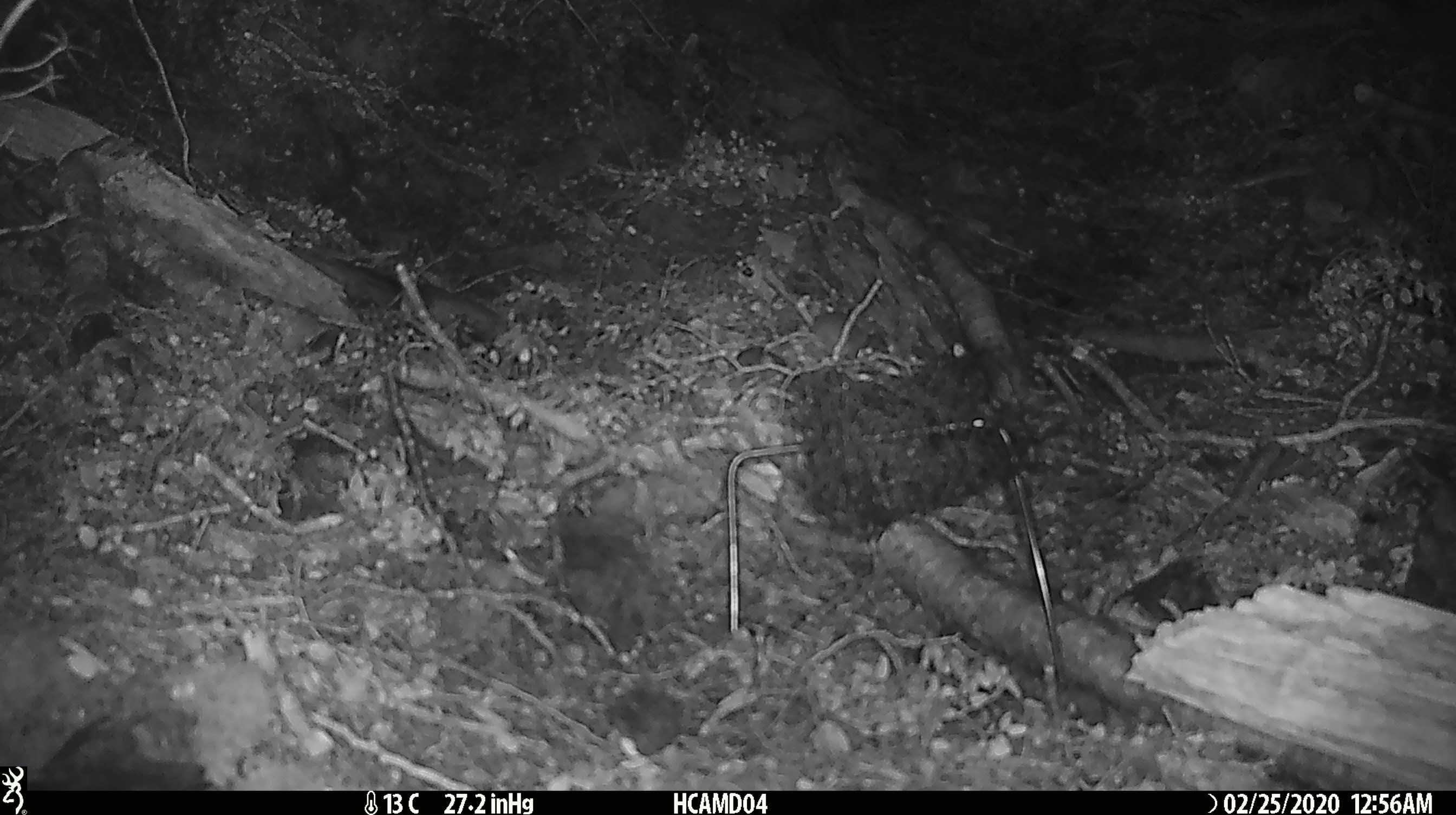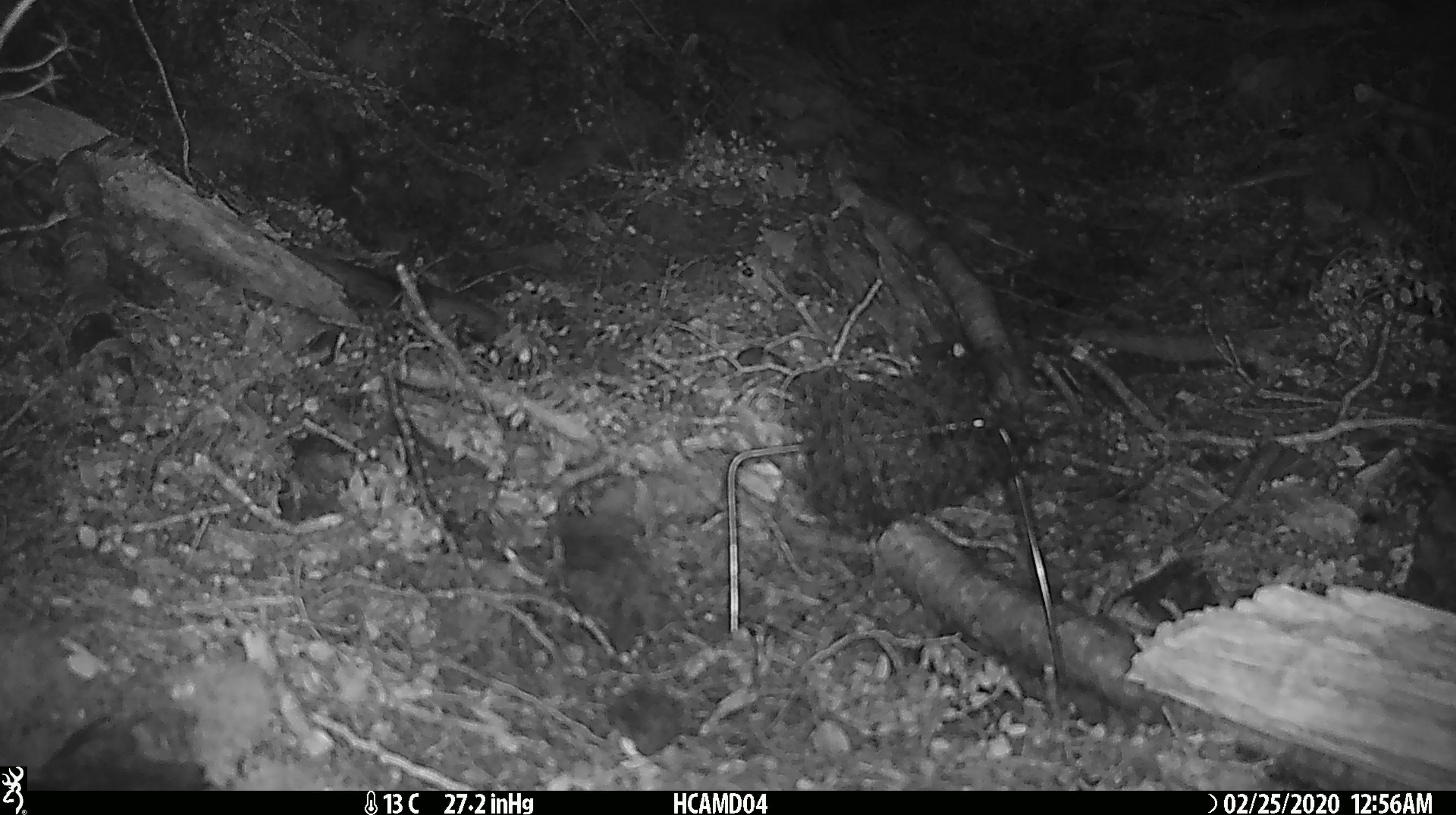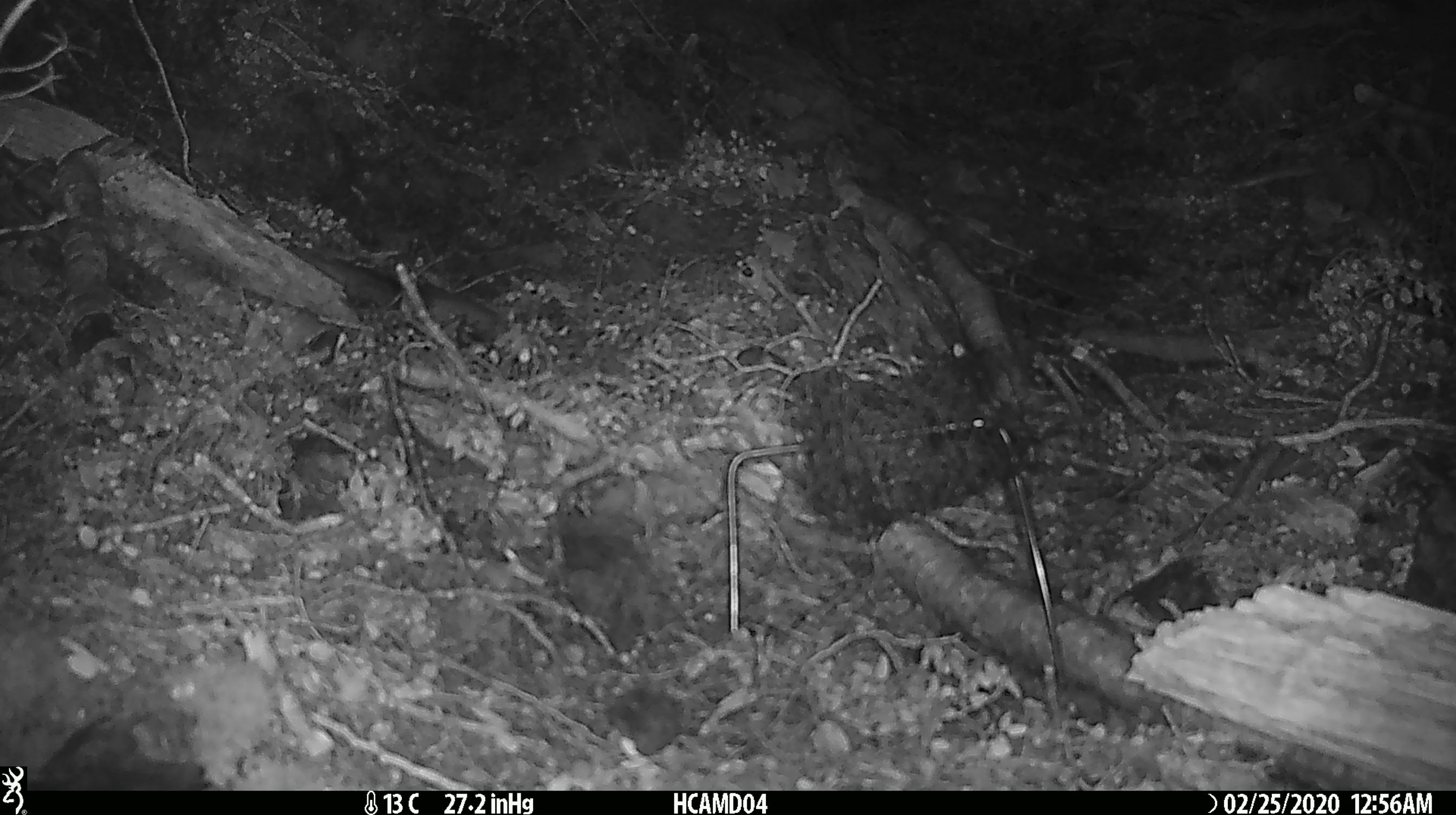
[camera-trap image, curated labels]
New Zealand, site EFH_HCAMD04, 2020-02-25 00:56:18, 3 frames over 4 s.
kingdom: Animalia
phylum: Chordata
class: Mammalia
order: Rodentia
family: Muridae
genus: Mus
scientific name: Mus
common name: mouse